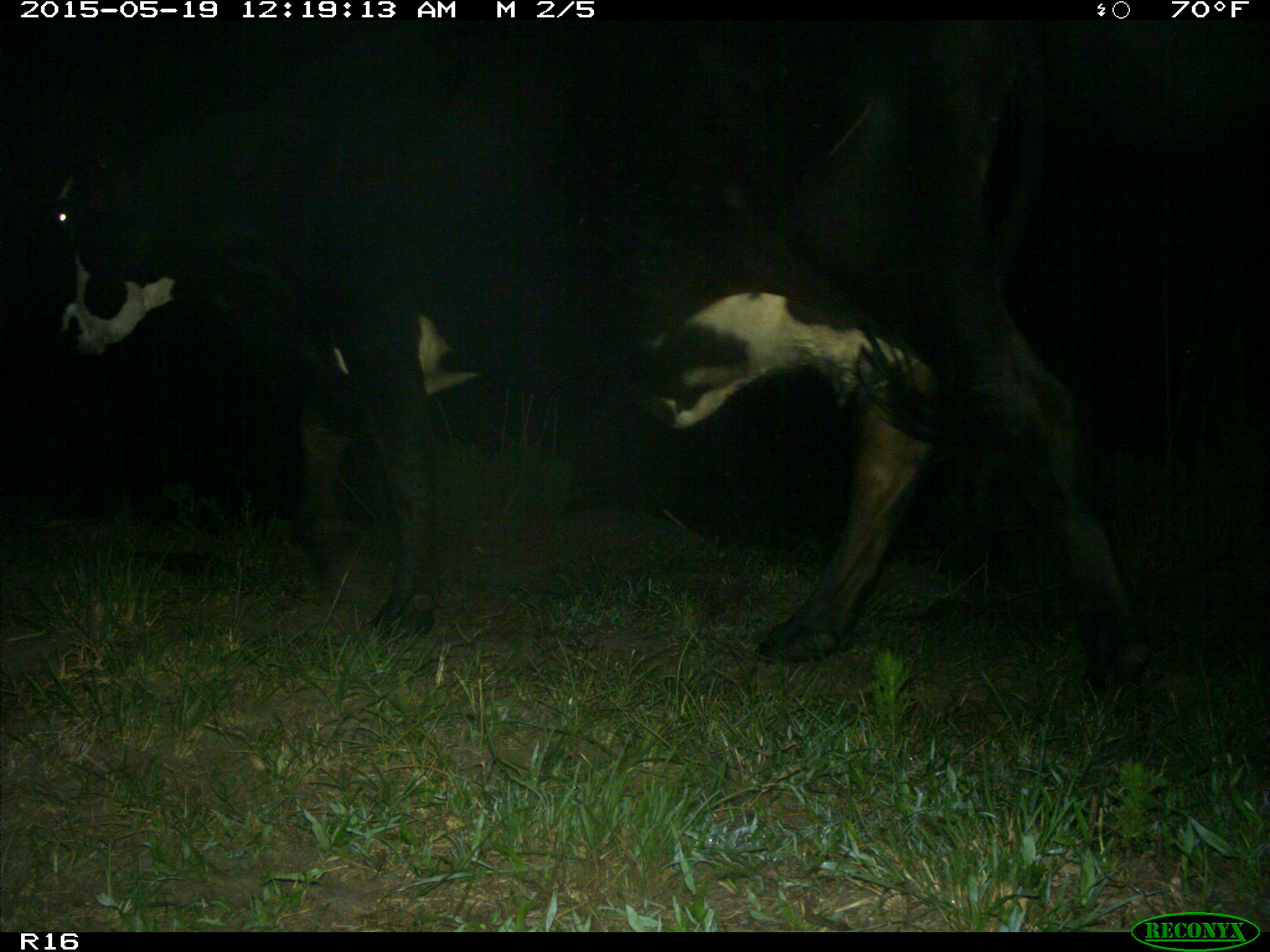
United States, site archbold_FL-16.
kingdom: Animalia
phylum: Chordata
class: Mammalia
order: Artiodactyla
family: Bovidae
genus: Bos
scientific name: Bos taurus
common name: domestic cow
Bos taurus (domestic cow).